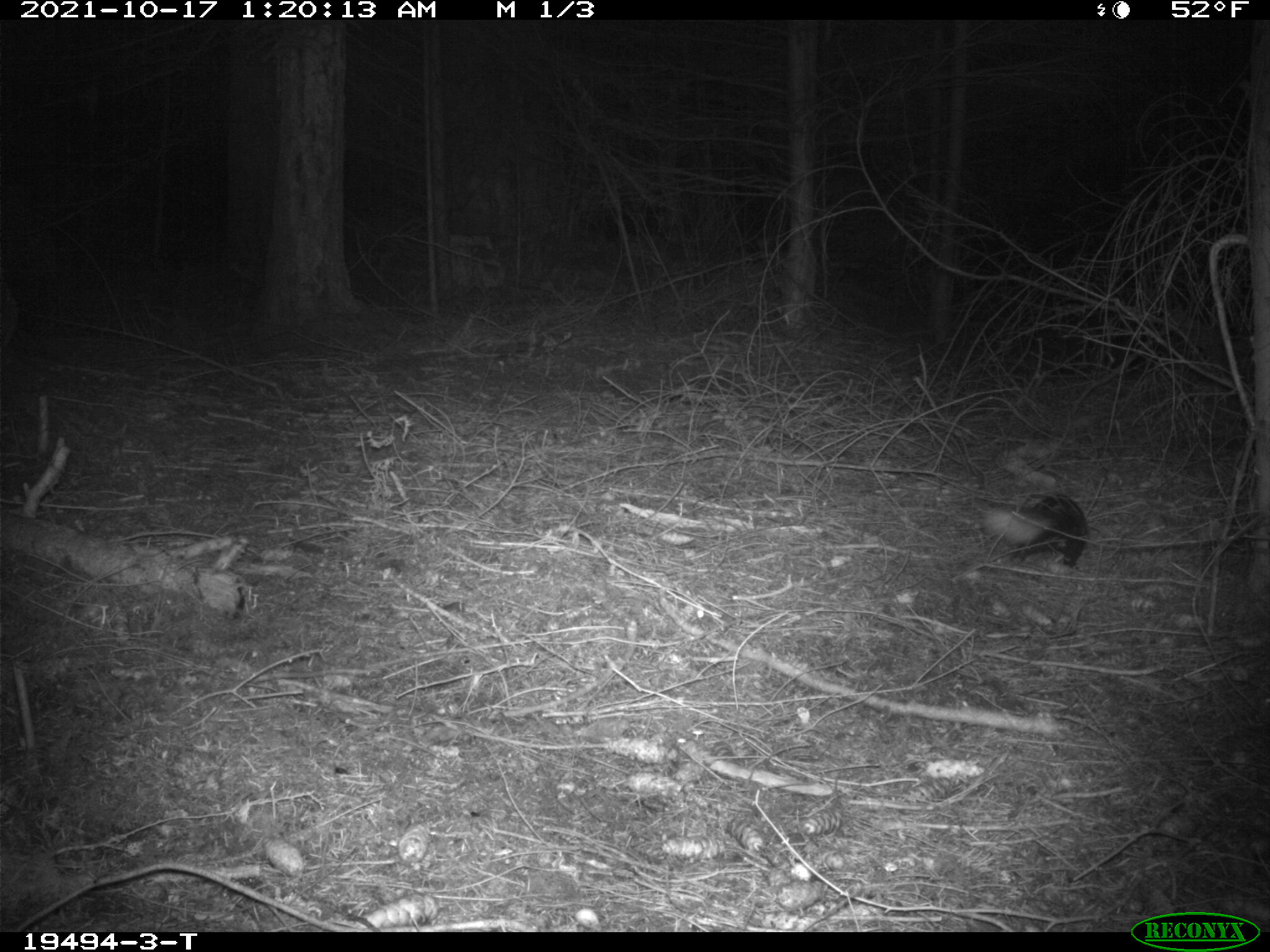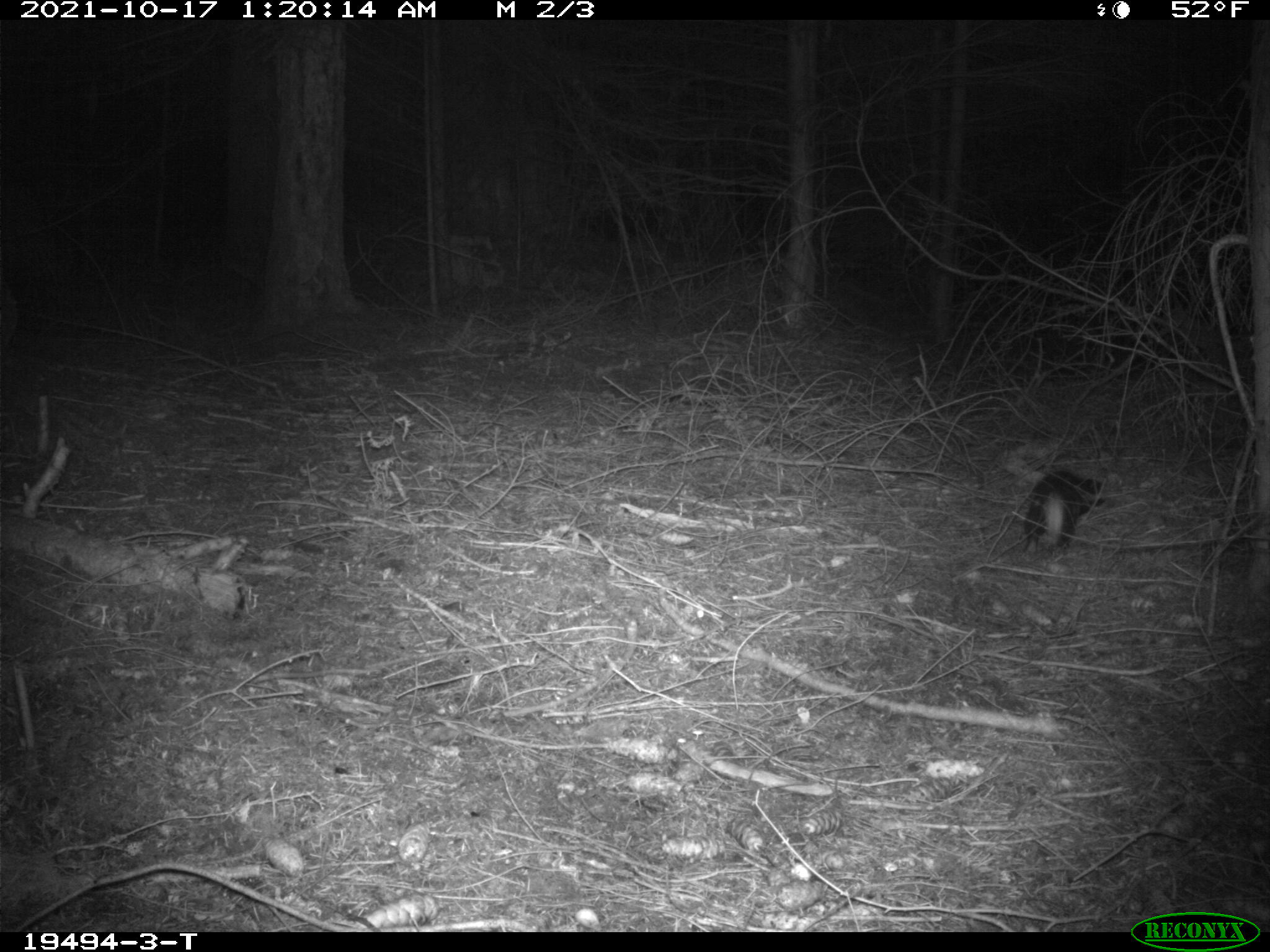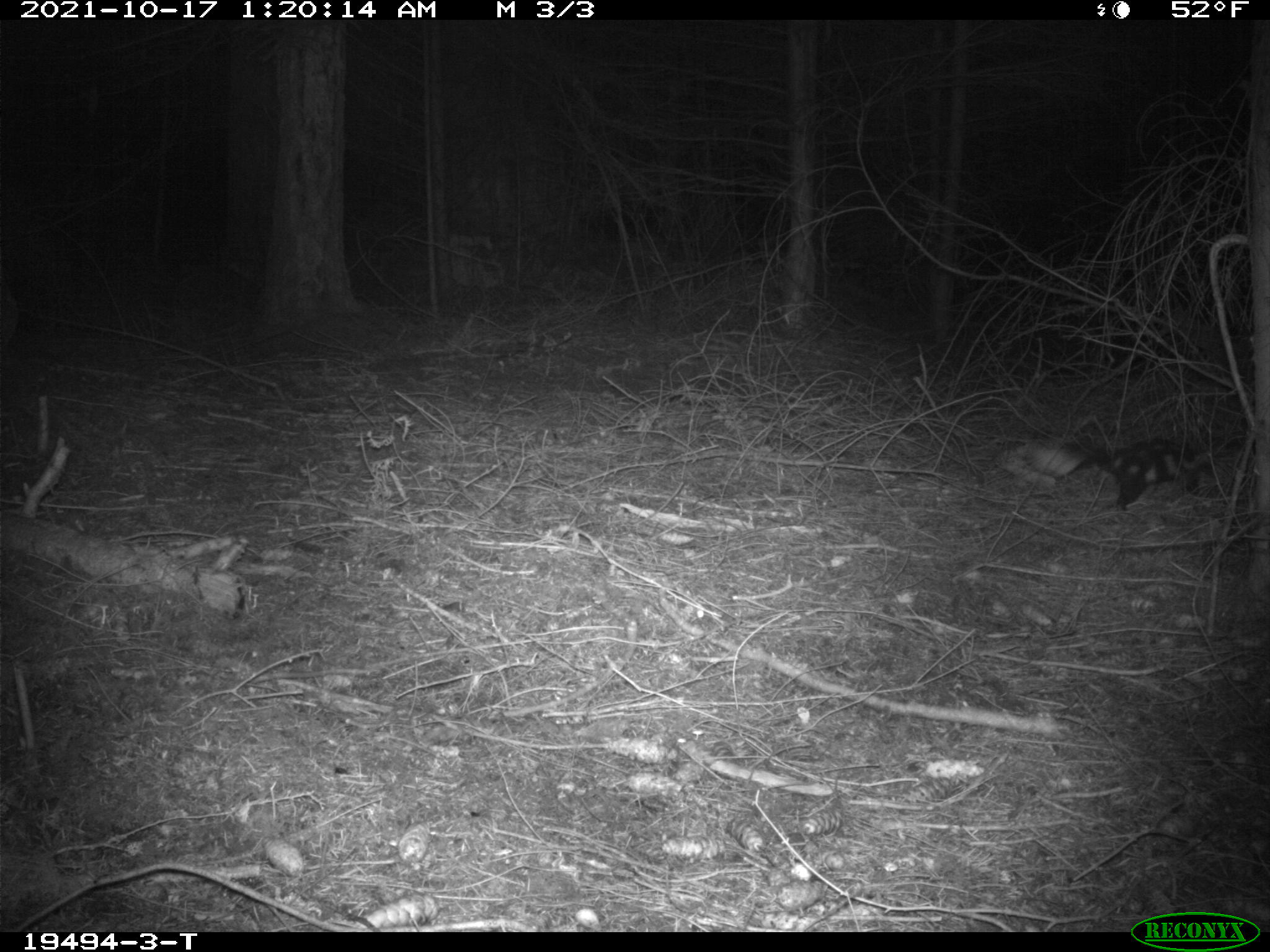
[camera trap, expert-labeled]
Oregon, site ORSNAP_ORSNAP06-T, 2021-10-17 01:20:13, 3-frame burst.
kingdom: Animalia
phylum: Chordata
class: Mammalia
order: Carnivora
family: Mephitidae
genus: Spilogale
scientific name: Spilogale gracilis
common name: western spotted skunk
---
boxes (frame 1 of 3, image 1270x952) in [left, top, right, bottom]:
western spotted skunk: [984, 485, 1094, 573]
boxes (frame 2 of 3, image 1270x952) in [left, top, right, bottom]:
western spotted skunk: [1021, 466, 1107, 559]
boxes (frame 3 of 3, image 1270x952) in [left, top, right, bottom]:
western spotted skunk: [1024, 432, 1209, 508]